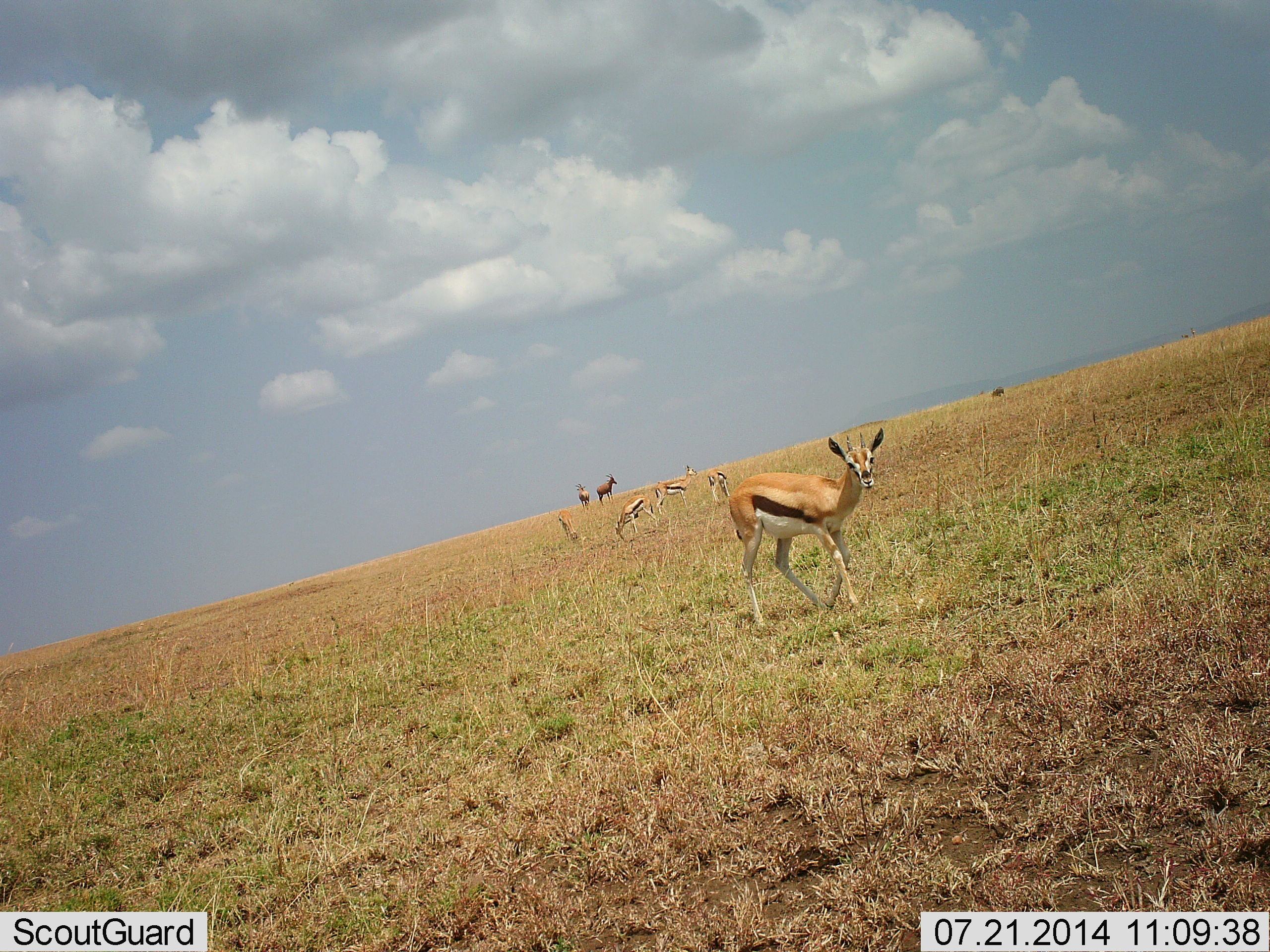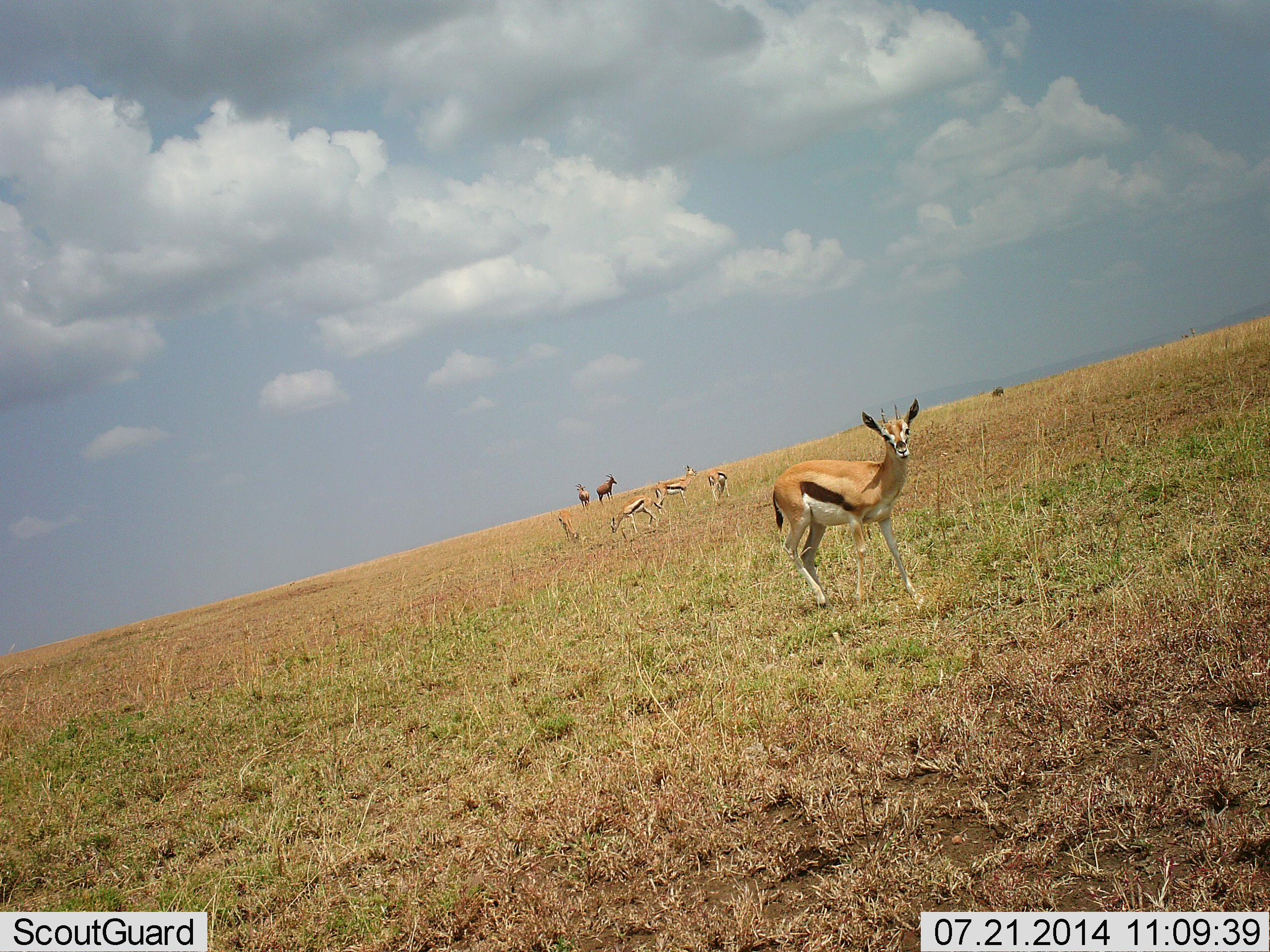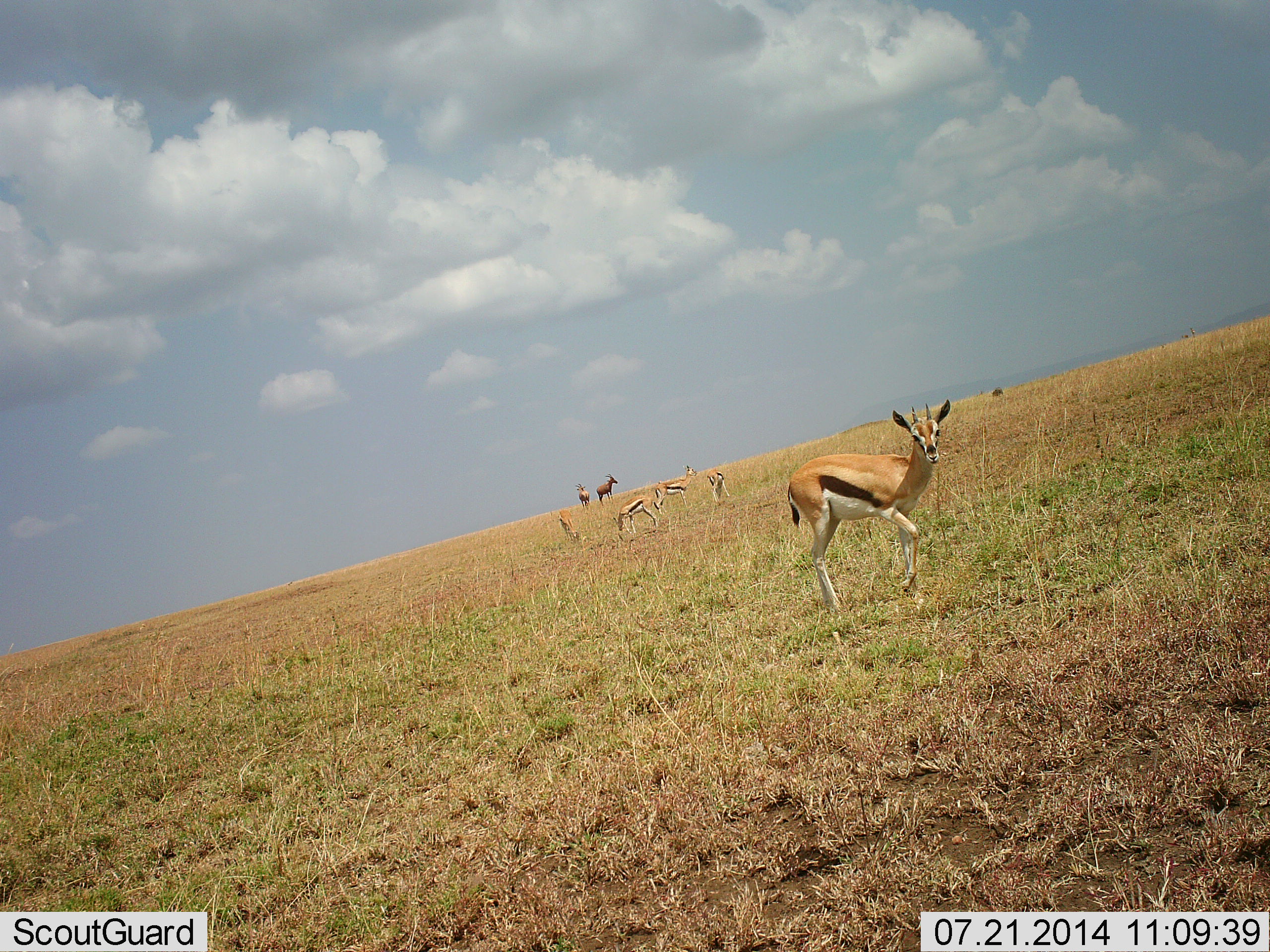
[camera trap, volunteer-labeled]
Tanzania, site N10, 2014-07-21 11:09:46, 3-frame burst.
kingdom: Animalia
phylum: Chordata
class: Mammalia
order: Artiodactyla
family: Bovidae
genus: Eudorcas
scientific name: Eudorcas thomsonii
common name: thomson's gazelle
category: gazellethomsons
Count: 5.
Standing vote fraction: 79%.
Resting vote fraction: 0%.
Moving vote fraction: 38%.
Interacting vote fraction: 4%.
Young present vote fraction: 0%.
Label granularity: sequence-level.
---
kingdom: Animalia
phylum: Chordata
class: Mammalia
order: Artiodactyla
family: Bovidae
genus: Damaliscus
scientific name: Damaliscus lunatus jimela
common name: topi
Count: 2.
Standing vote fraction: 100%.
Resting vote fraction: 0%.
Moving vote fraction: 0%.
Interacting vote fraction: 0%.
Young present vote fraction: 0%.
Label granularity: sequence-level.